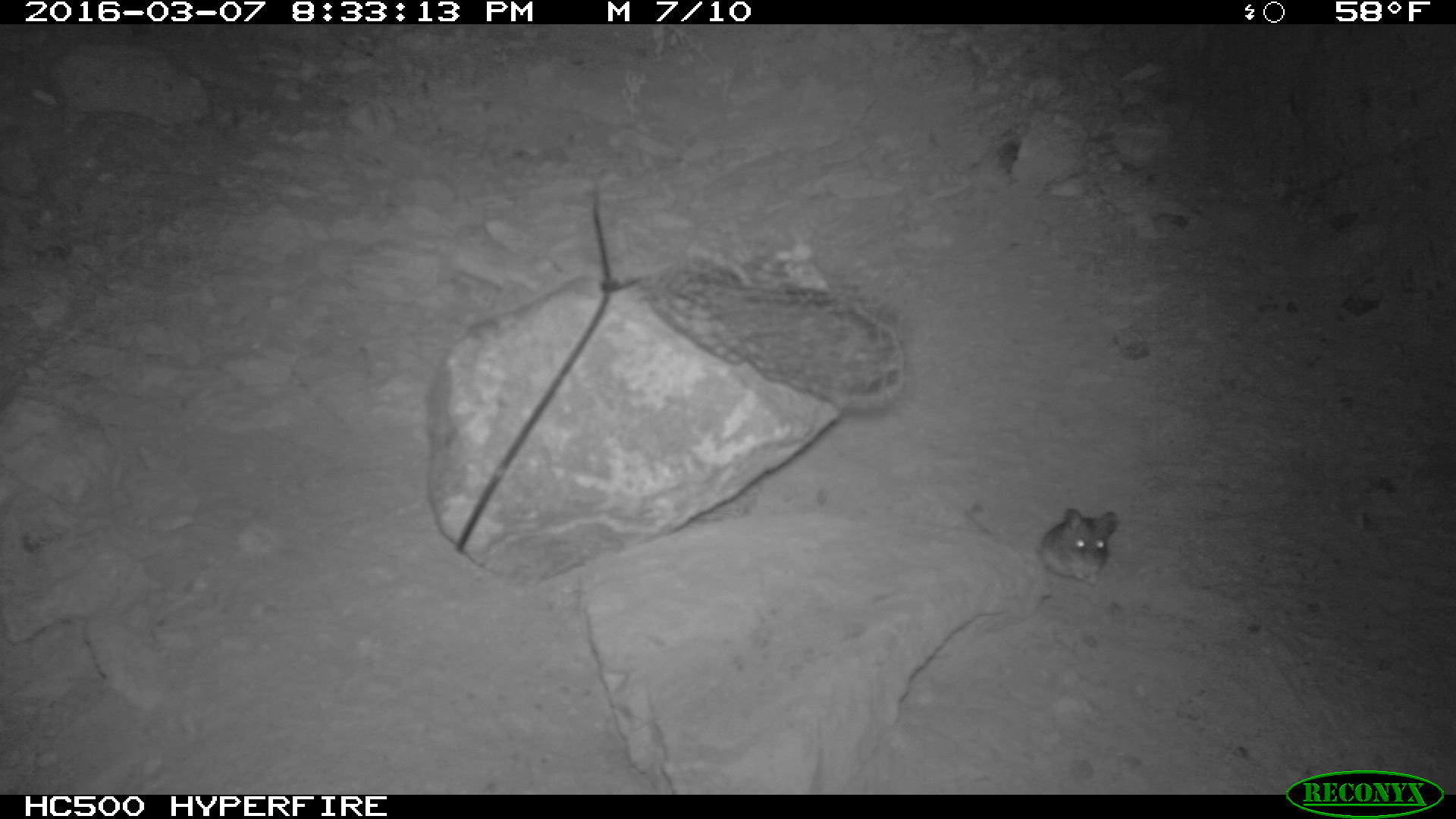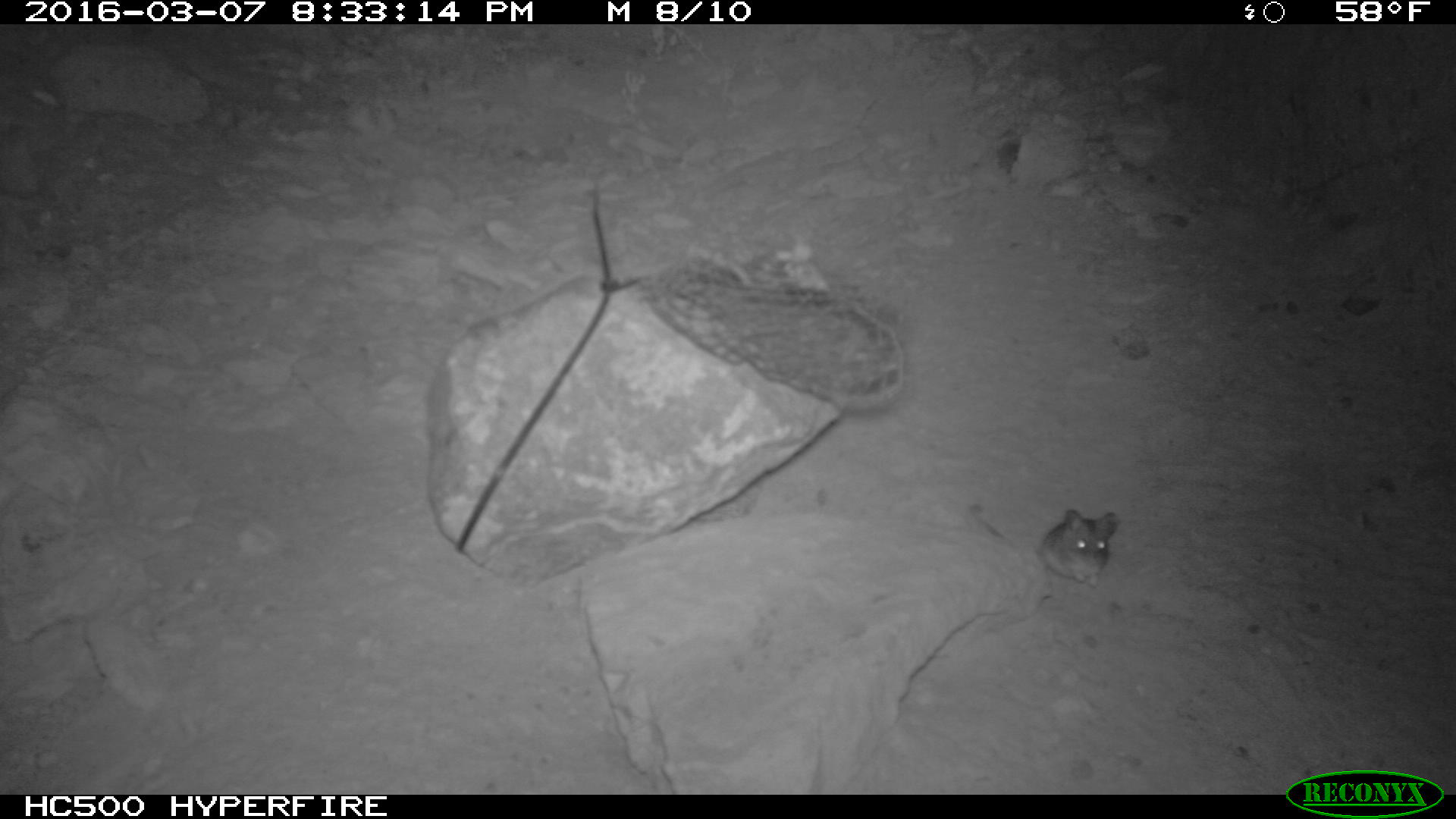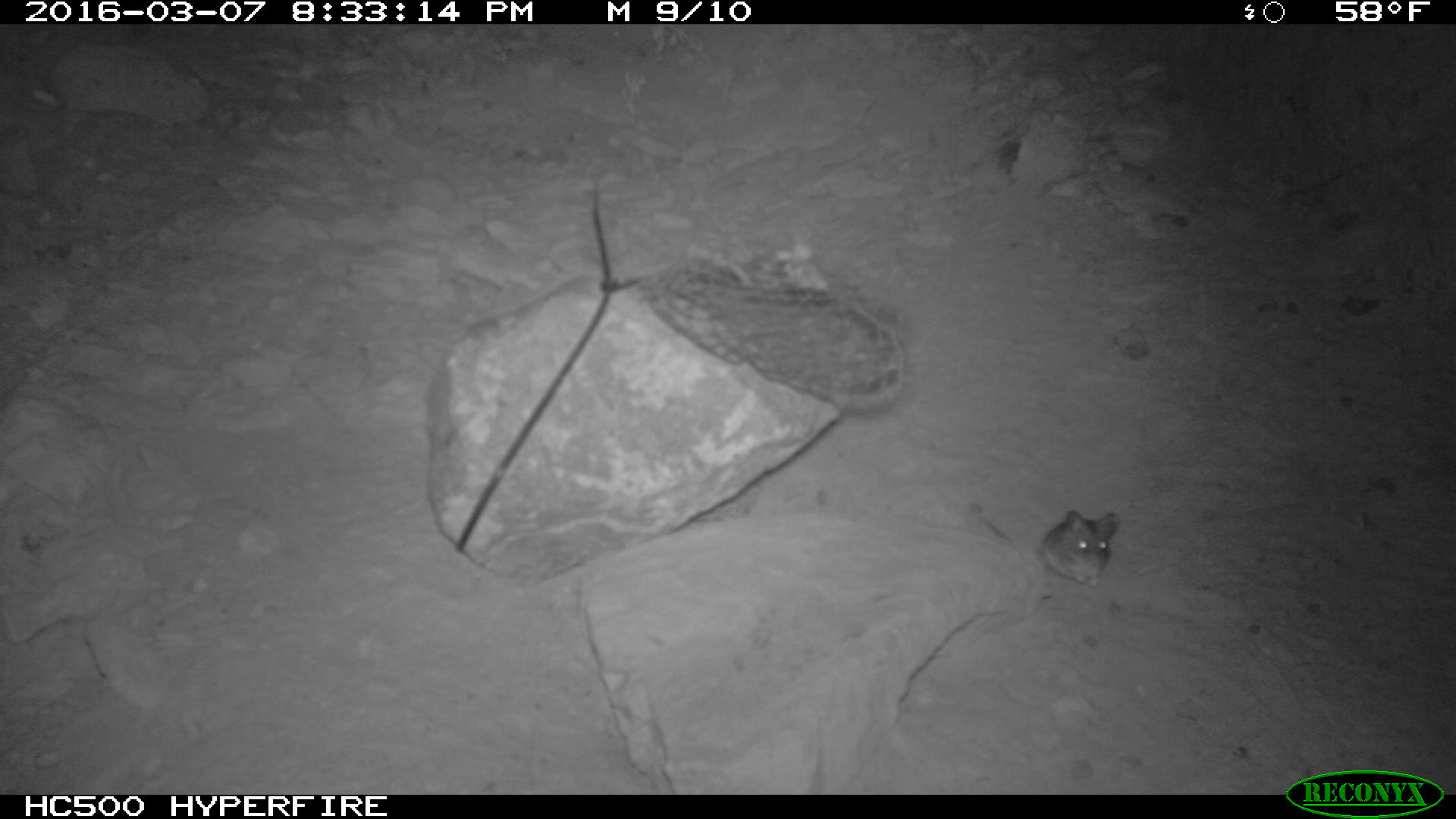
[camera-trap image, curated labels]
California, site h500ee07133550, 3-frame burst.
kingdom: Animalia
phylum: Chordata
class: Mammalia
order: Rodentia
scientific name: Rodentia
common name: rodent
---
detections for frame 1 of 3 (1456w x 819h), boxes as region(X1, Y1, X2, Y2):
rodent: region(960, 508, 1117, 591)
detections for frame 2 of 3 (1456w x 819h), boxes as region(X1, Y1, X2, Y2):
rodent: region(969, 503, 1118, 588)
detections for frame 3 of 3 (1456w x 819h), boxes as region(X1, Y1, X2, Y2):
rodent: region(969, 500, 1119, 588)